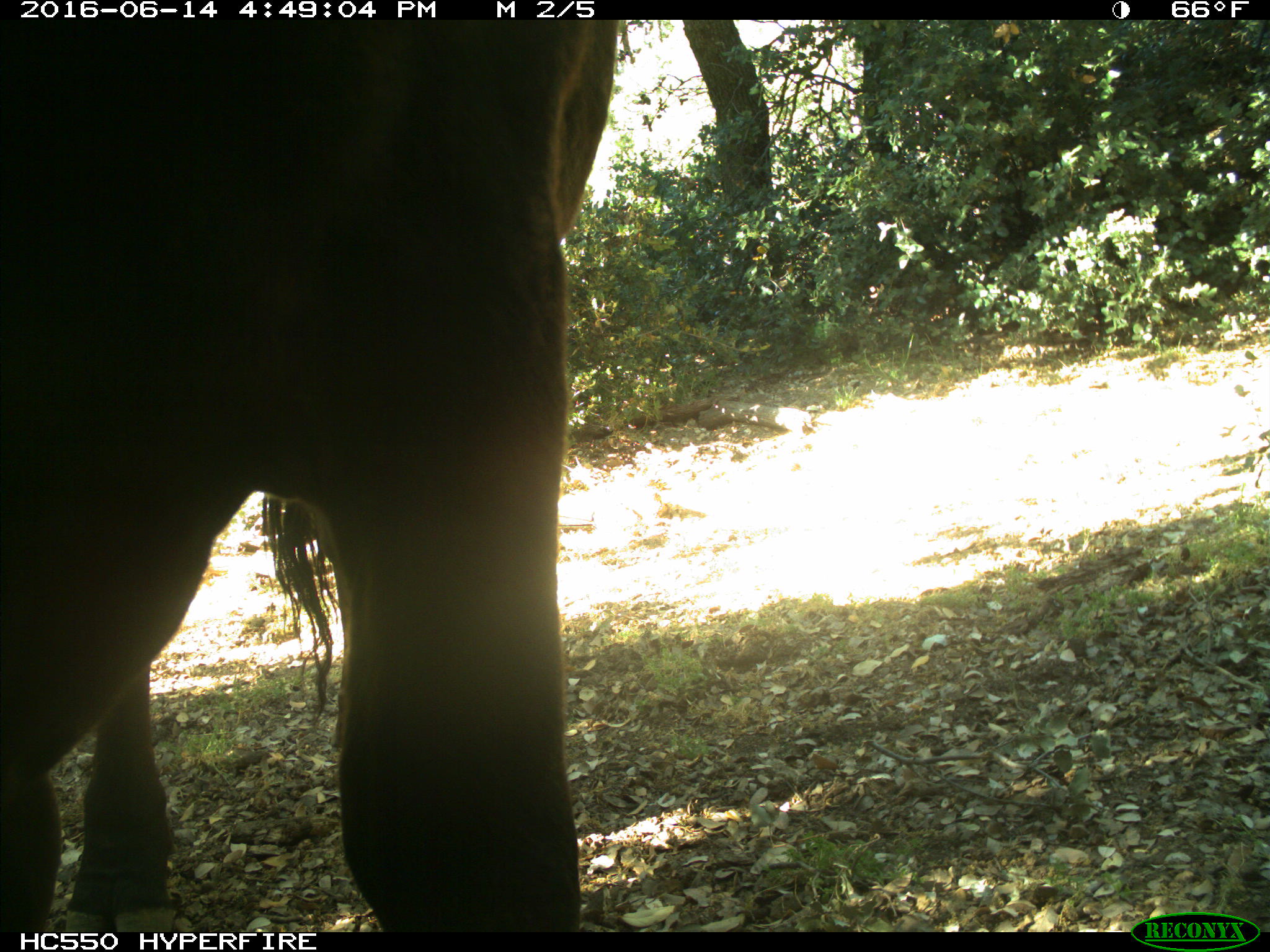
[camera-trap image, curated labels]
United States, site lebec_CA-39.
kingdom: Animalia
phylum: Chordata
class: Mammalia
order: Artiodactyla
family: Bovidae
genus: Bos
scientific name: Bos taurus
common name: domestic cow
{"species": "Bos taurus (domestic cow)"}